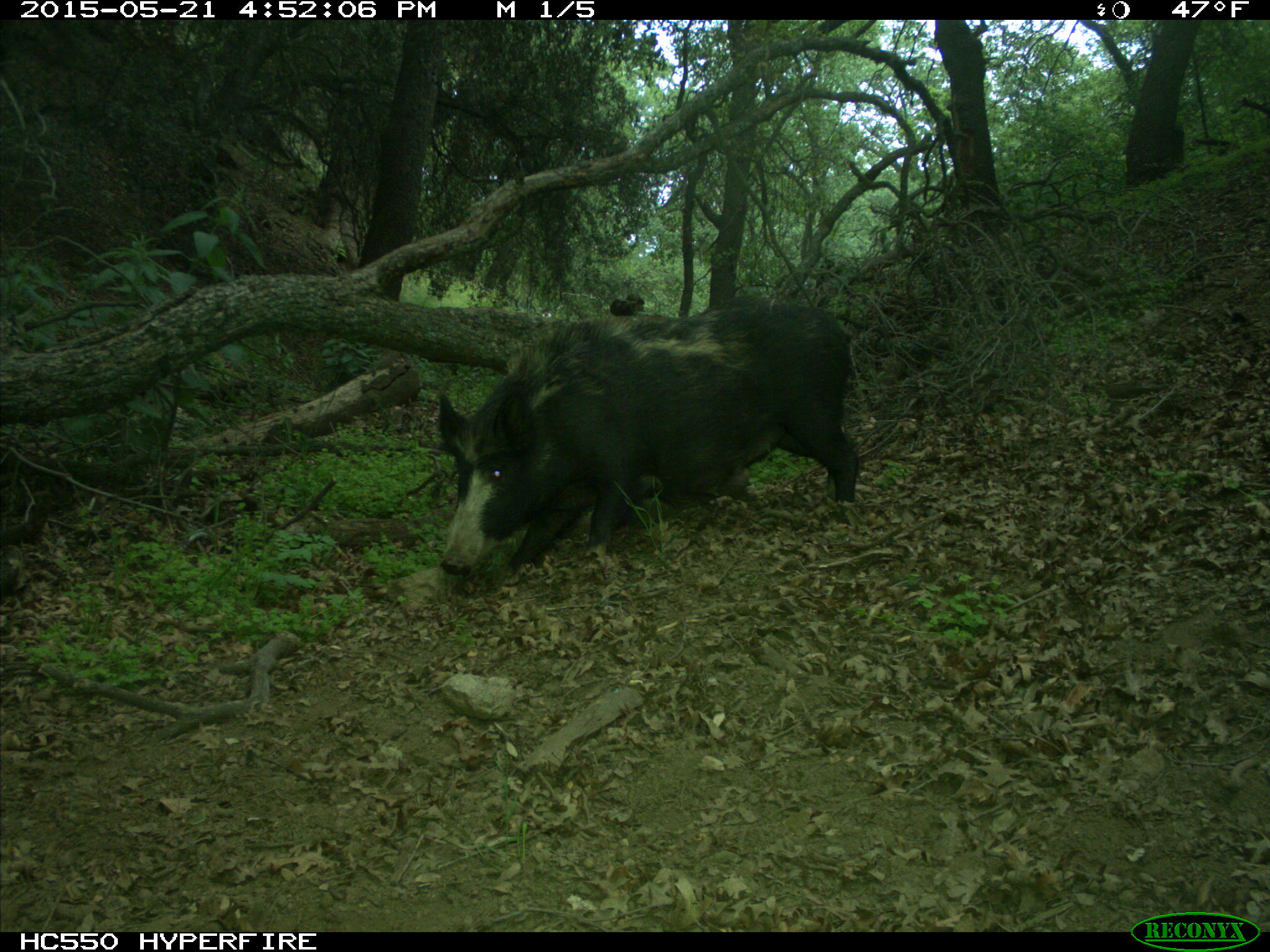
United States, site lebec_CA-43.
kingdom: Animalia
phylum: Chordata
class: Mammalia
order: Artiodactyla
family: Suidae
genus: Sus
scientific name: Sus scrofa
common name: wild boar